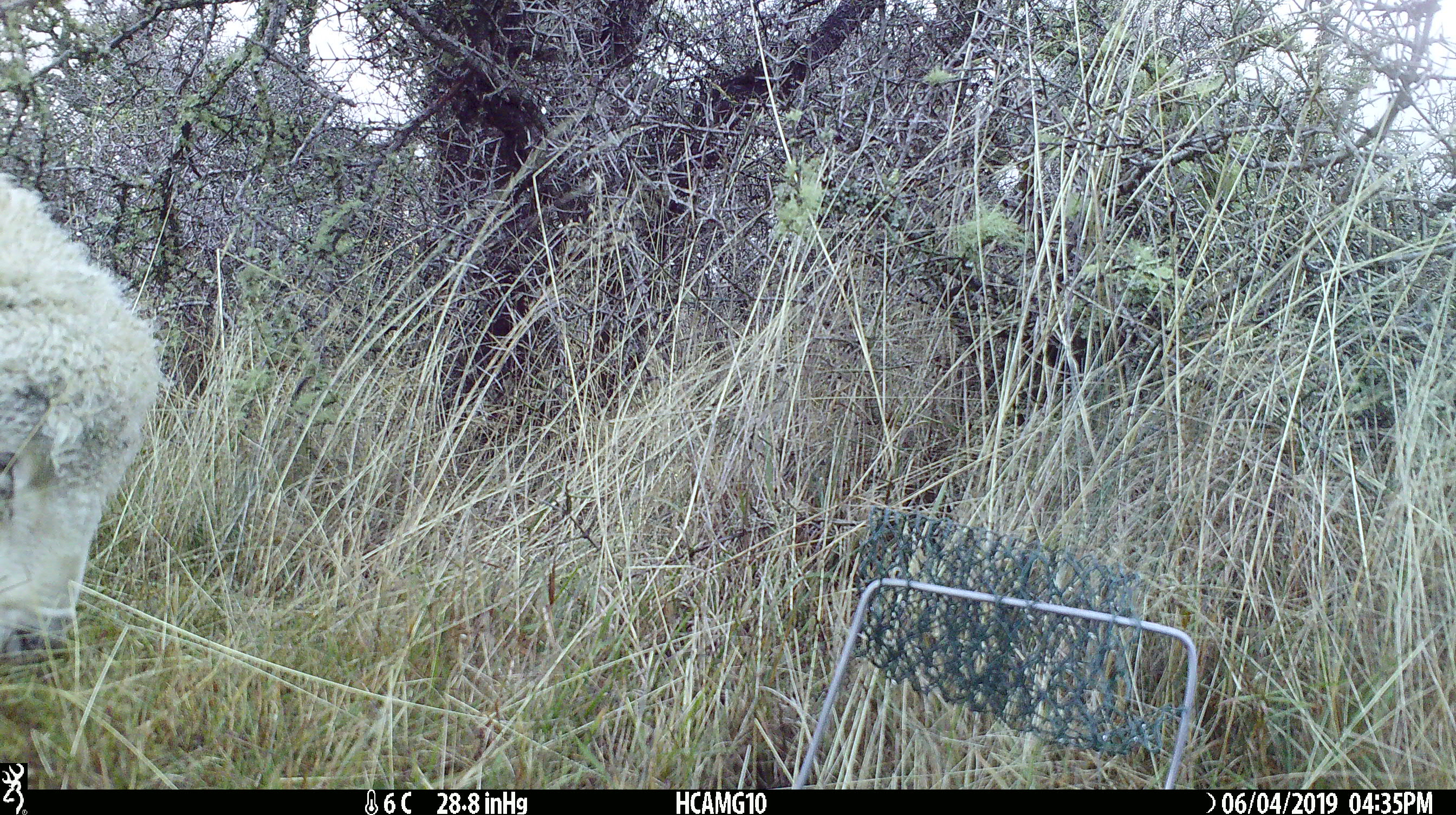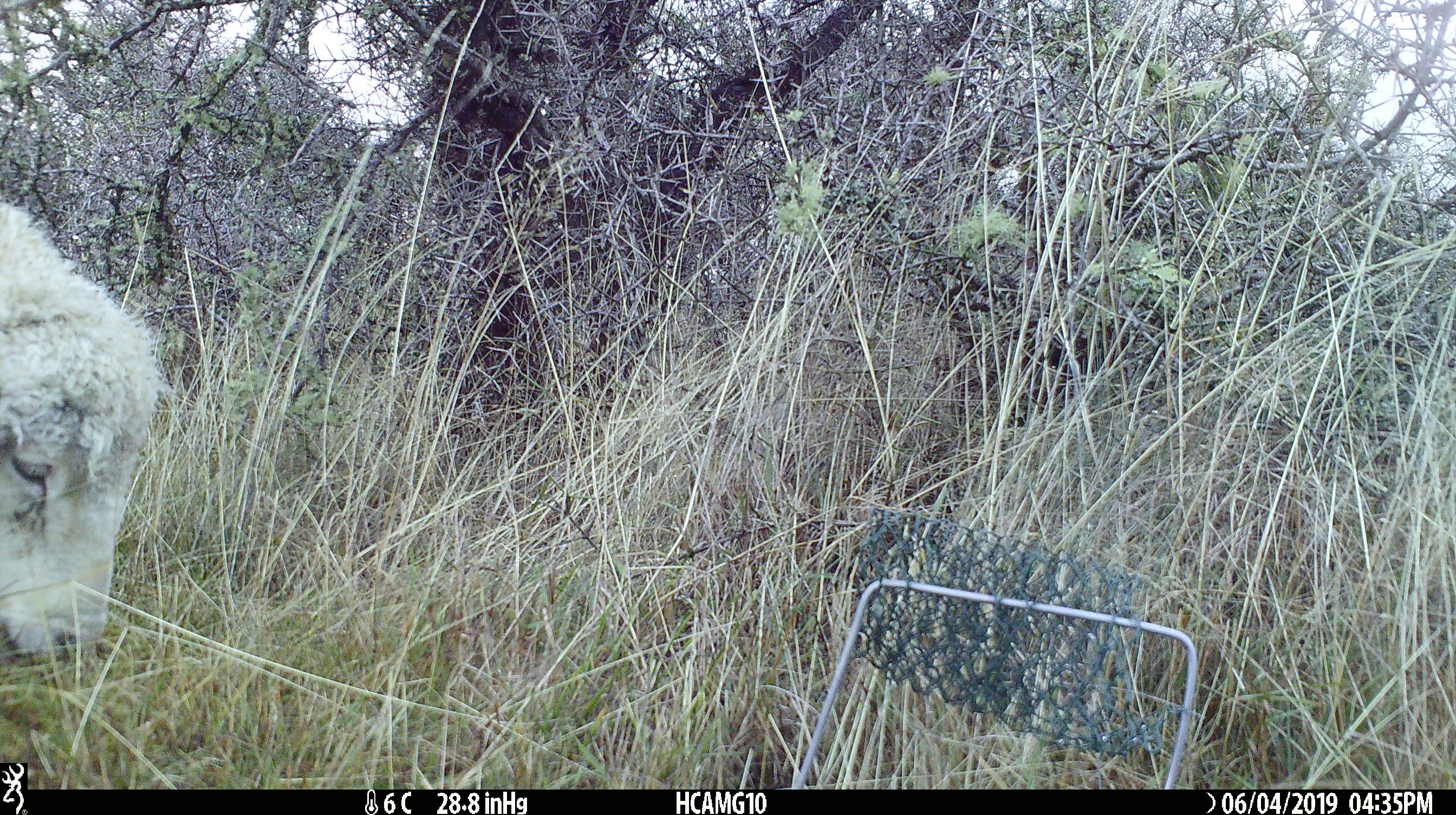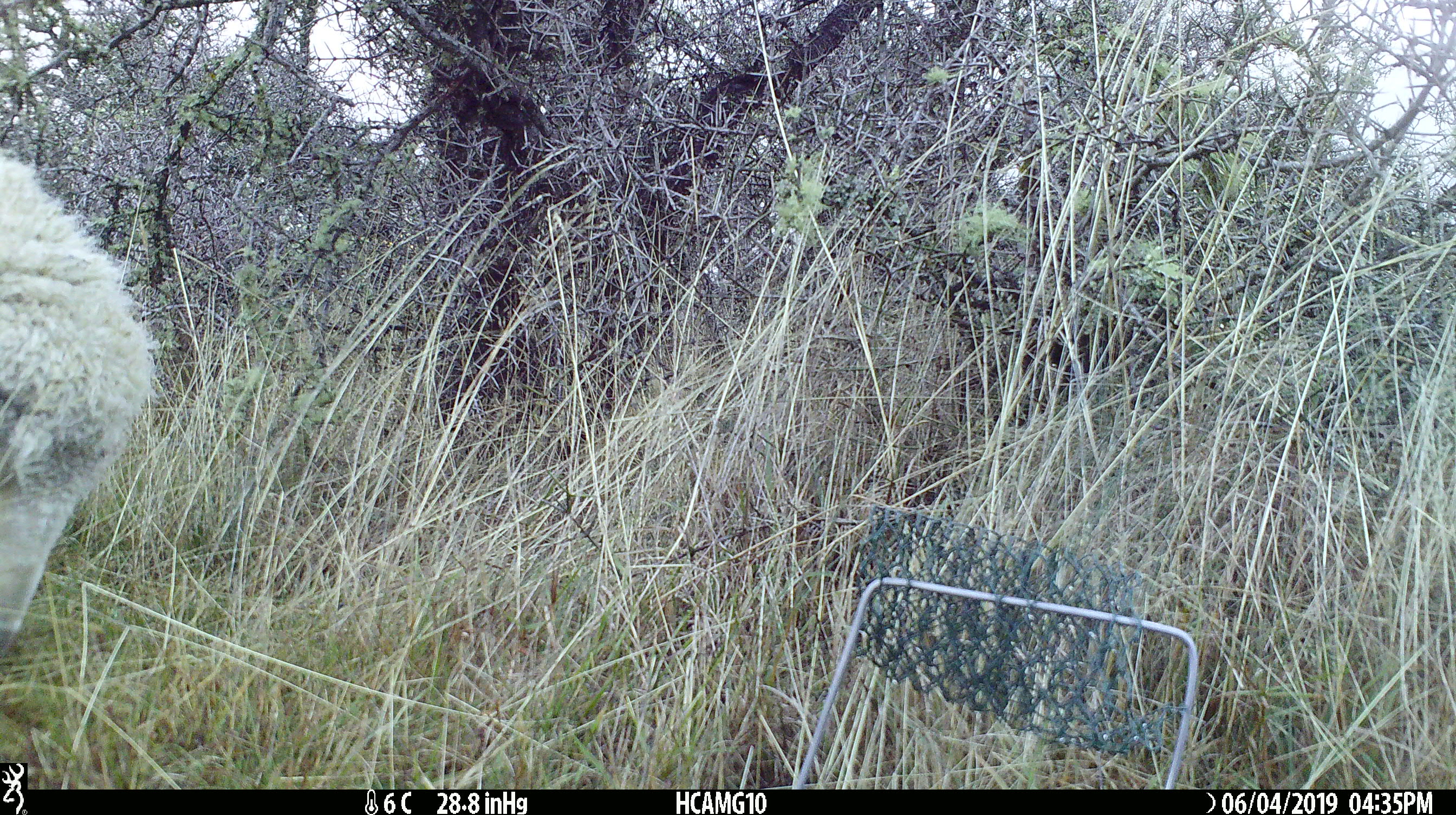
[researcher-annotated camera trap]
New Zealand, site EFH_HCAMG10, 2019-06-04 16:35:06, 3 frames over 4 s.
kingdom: Animalia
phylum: Chordata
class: Mammalia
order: Artiodactyla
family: Bovidae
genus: Ovis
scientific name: Ovis aries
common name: domestic sheep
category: sheep